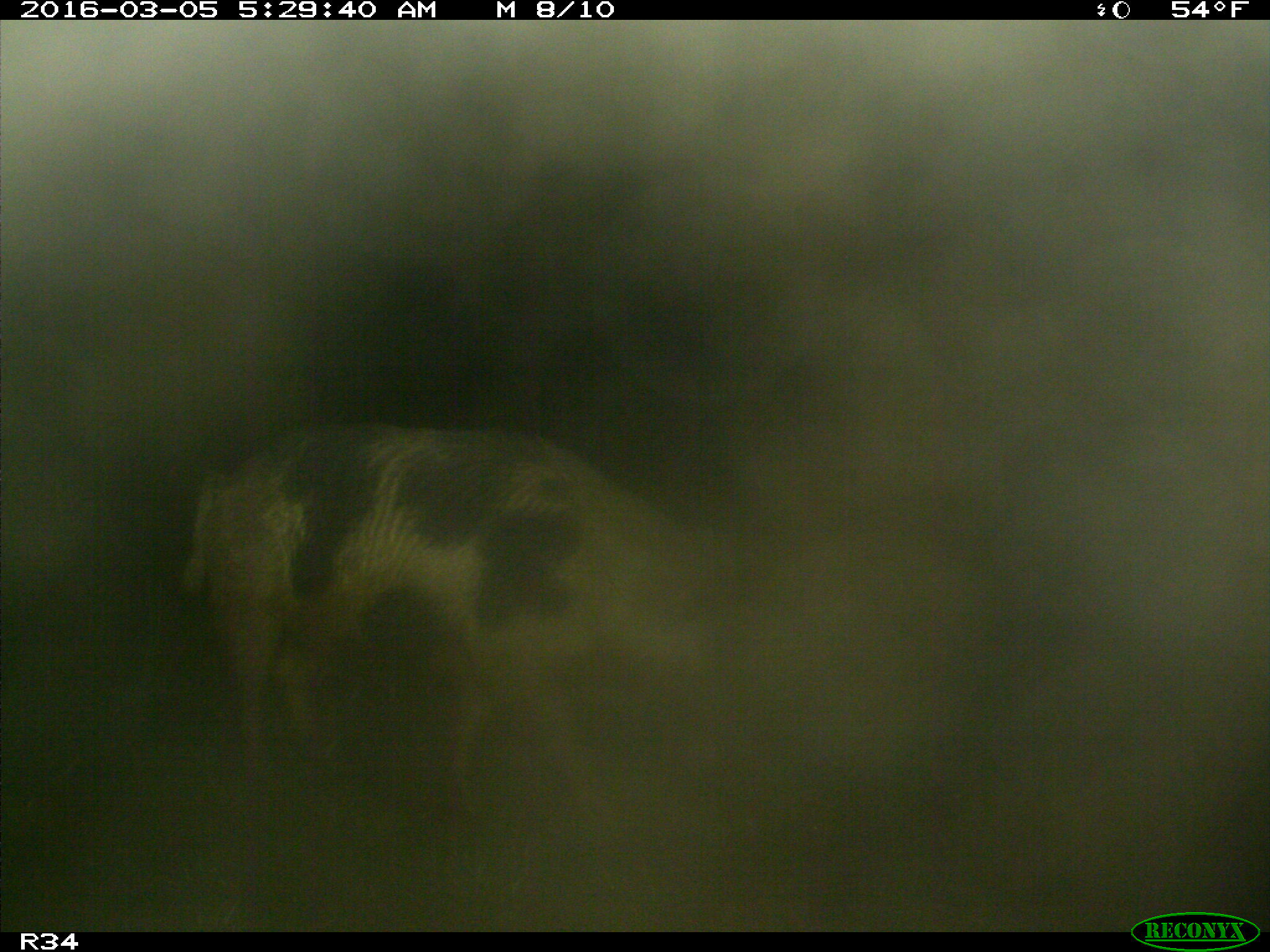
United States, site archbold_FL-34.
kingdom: Animalia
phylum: Chordata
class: Mammalia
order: Artiodactyla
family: Suidae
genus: Sus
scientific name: Sus scrofa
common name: wild boar